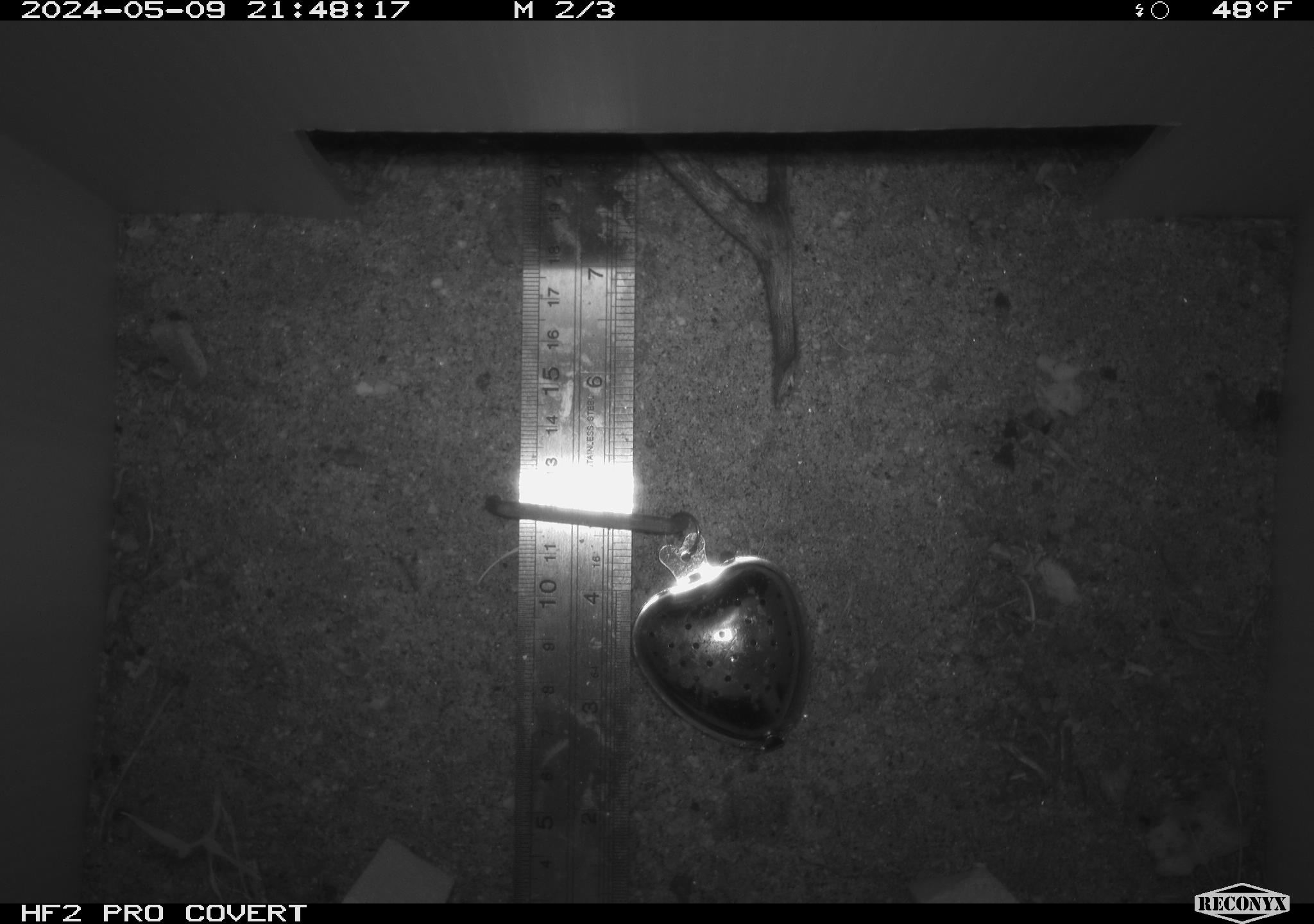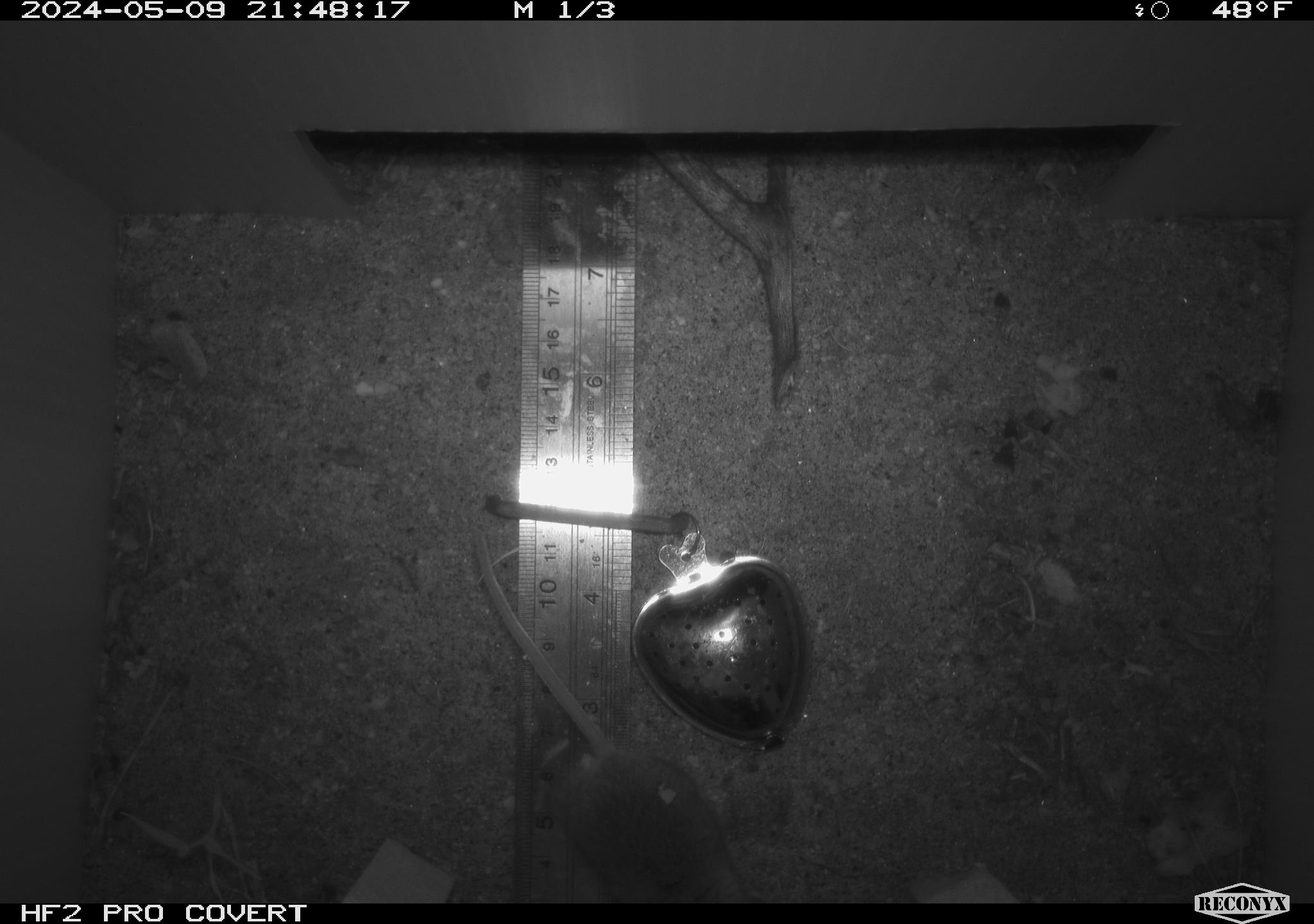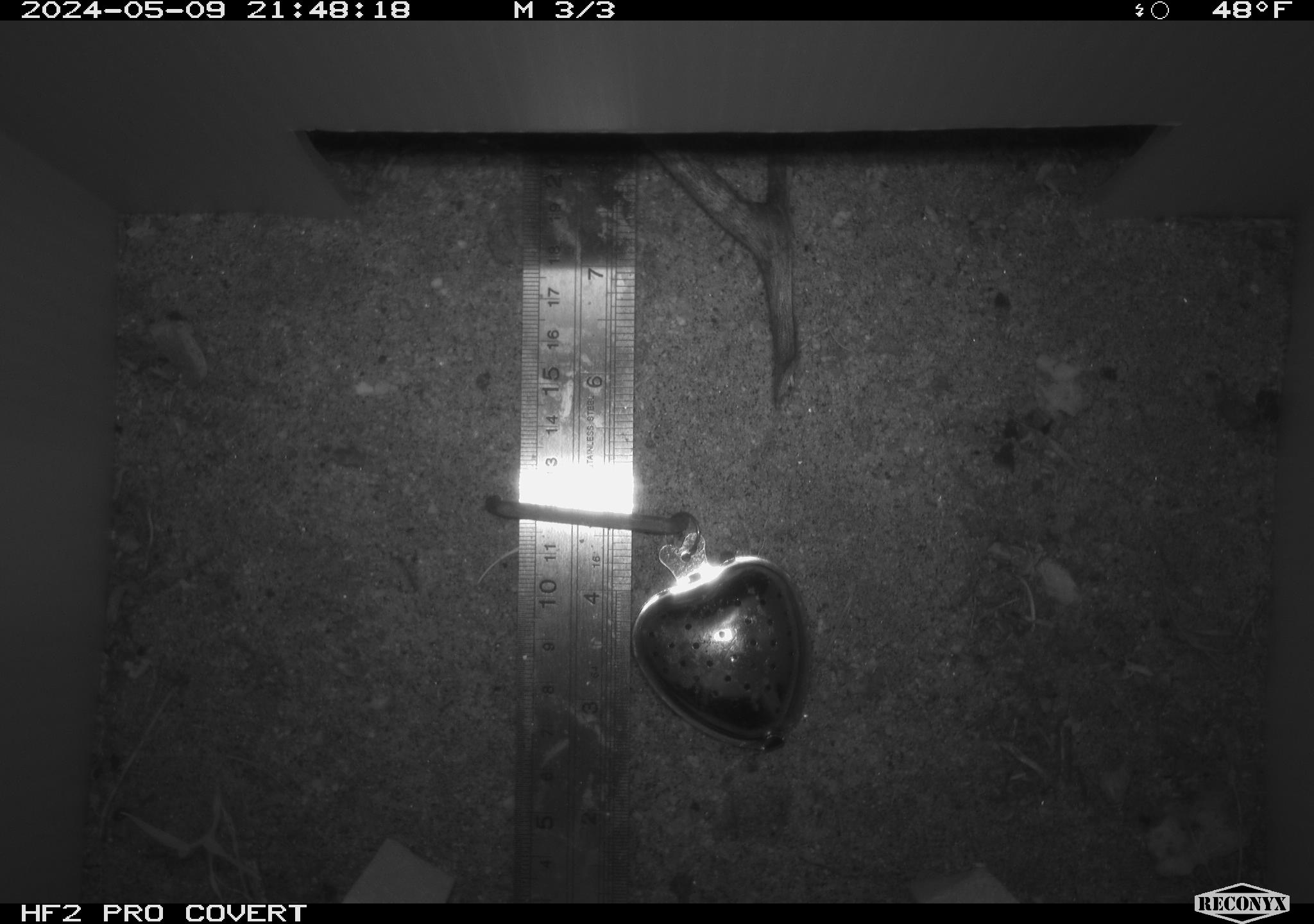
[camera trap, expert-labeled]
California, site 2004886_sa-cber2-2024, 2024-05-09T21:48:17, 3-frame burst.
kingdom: Animalia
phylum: Chordata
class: Mammalia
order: Rodentia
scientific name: Rodentia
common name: mouse species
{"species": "mouse species (Rodentia)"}